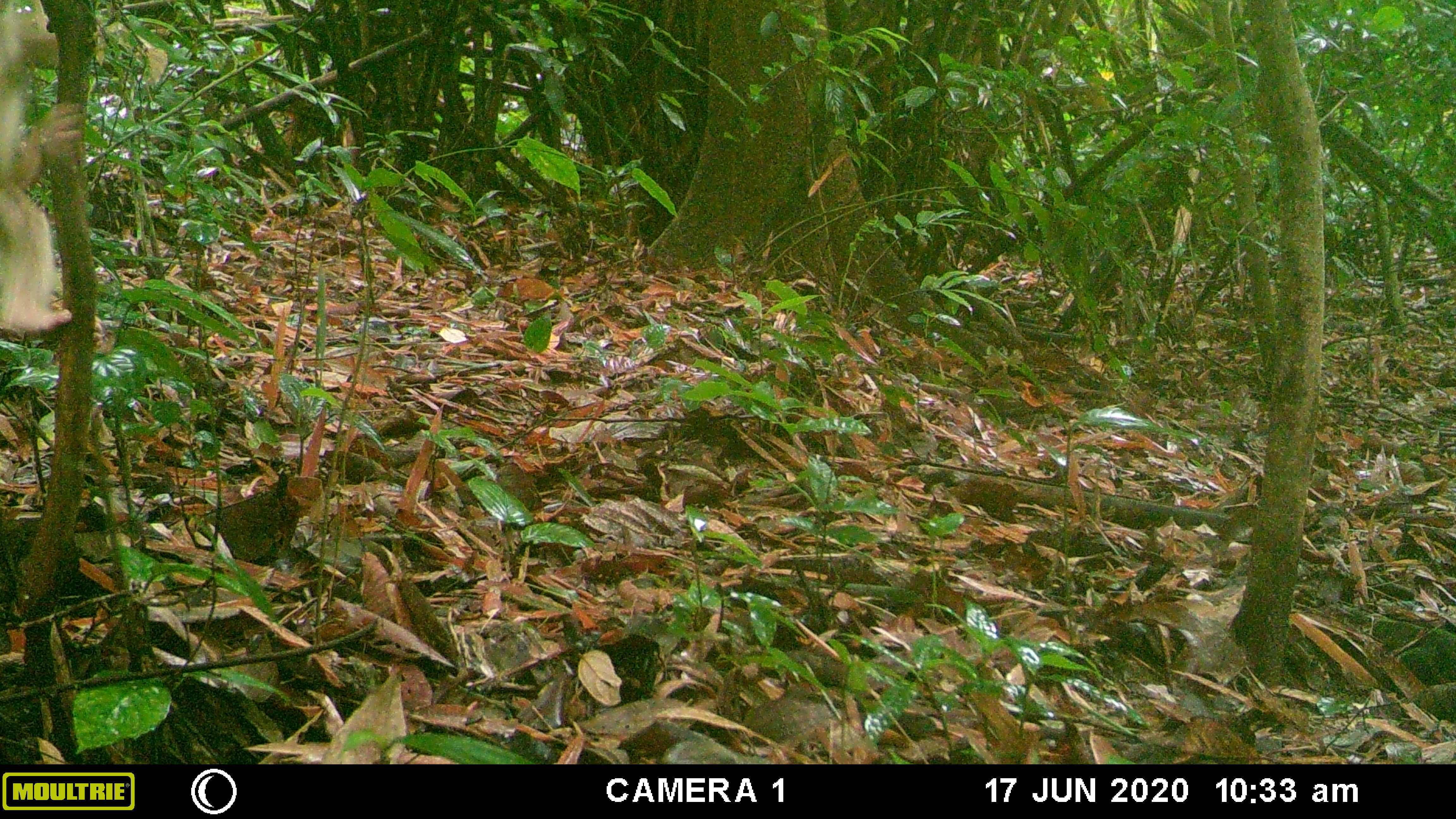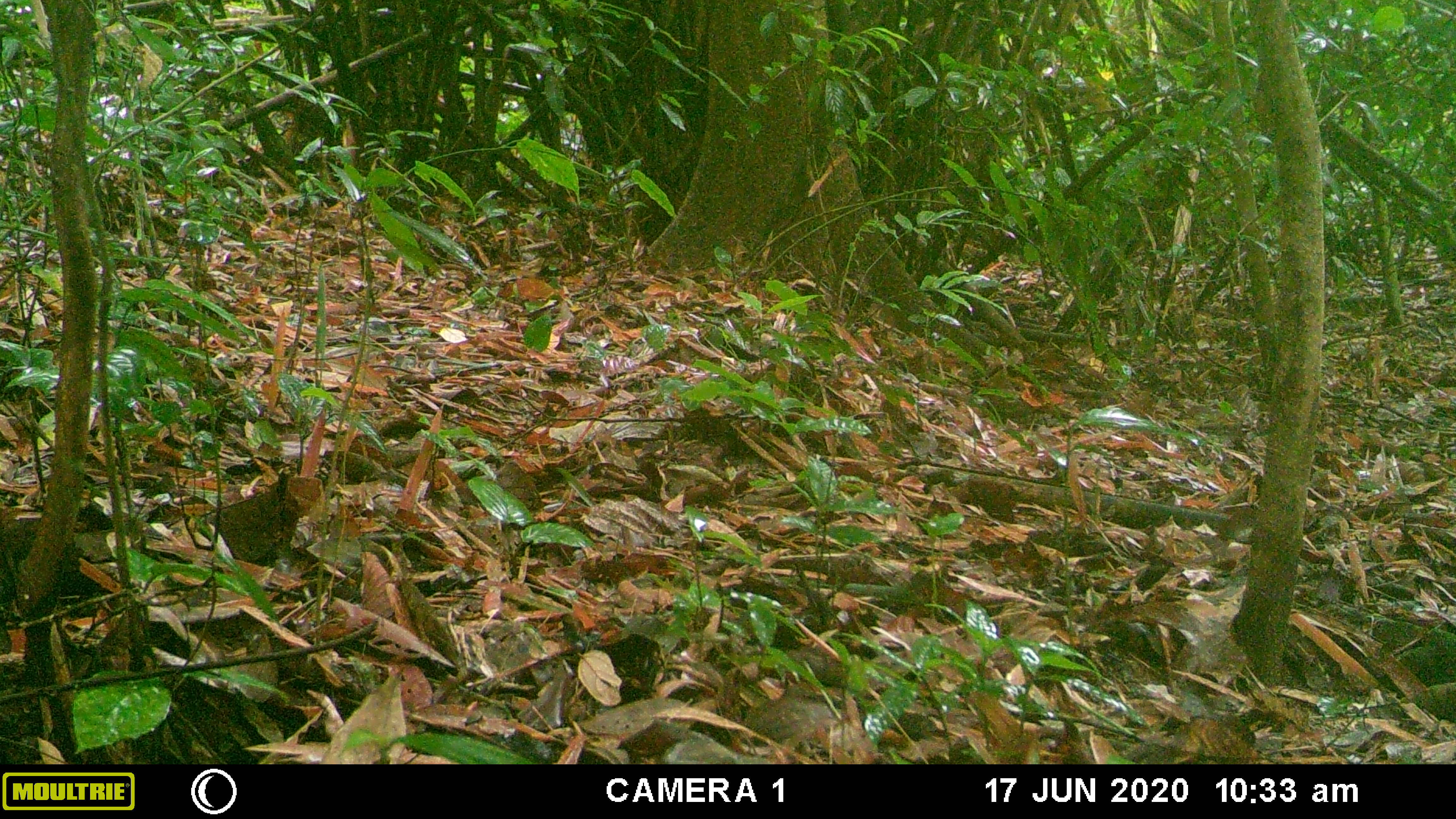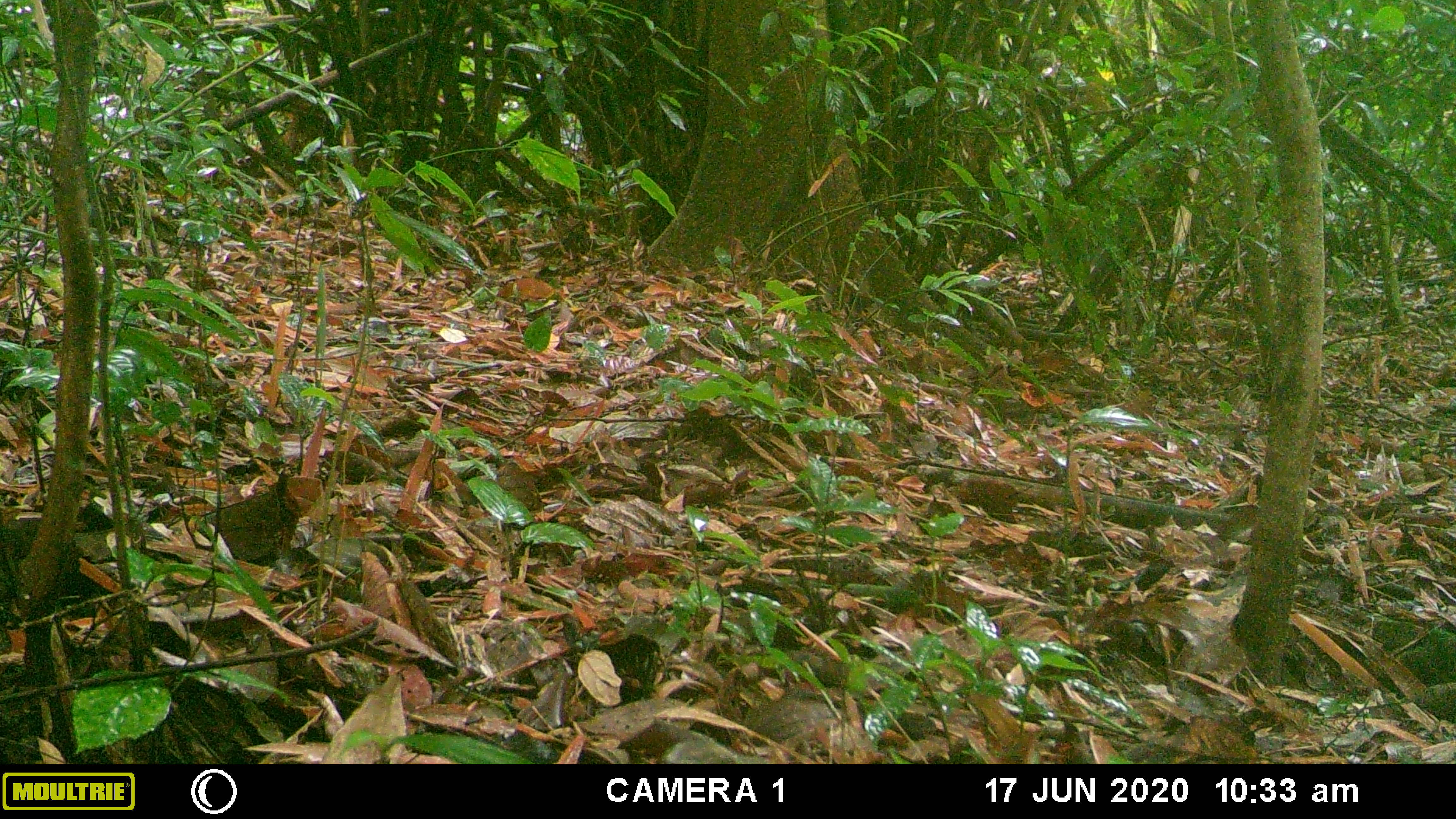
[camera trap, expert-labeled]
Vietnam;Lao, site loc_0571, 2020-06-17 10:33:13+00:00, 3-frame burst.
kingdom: Animalia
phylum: Chordata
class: Mammalia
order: Primates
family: Cercopithecidae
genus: Macaca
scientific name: Macaca arctoides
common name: stump-tailed macaque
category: stump tailed macaque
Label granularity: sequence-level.